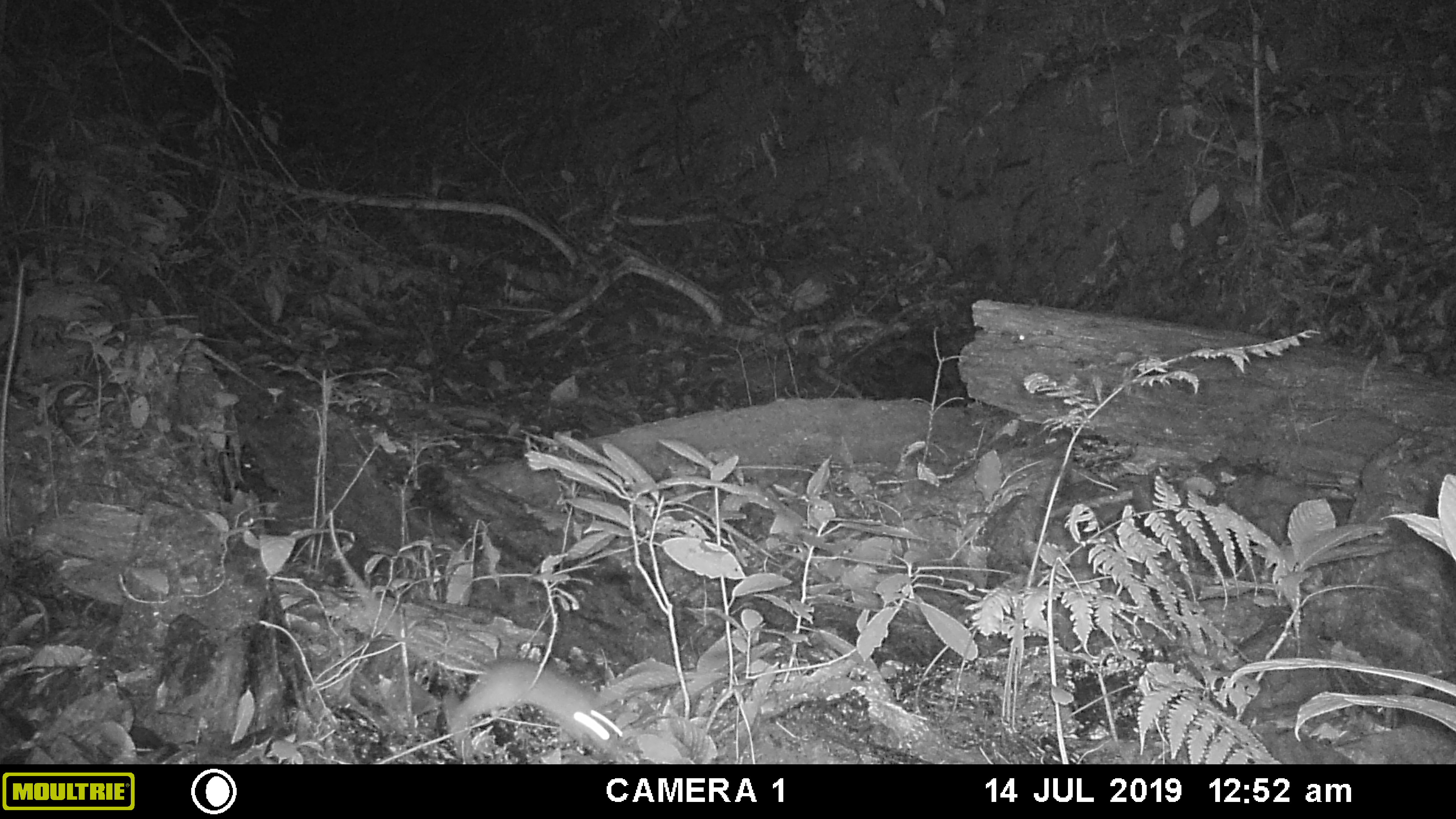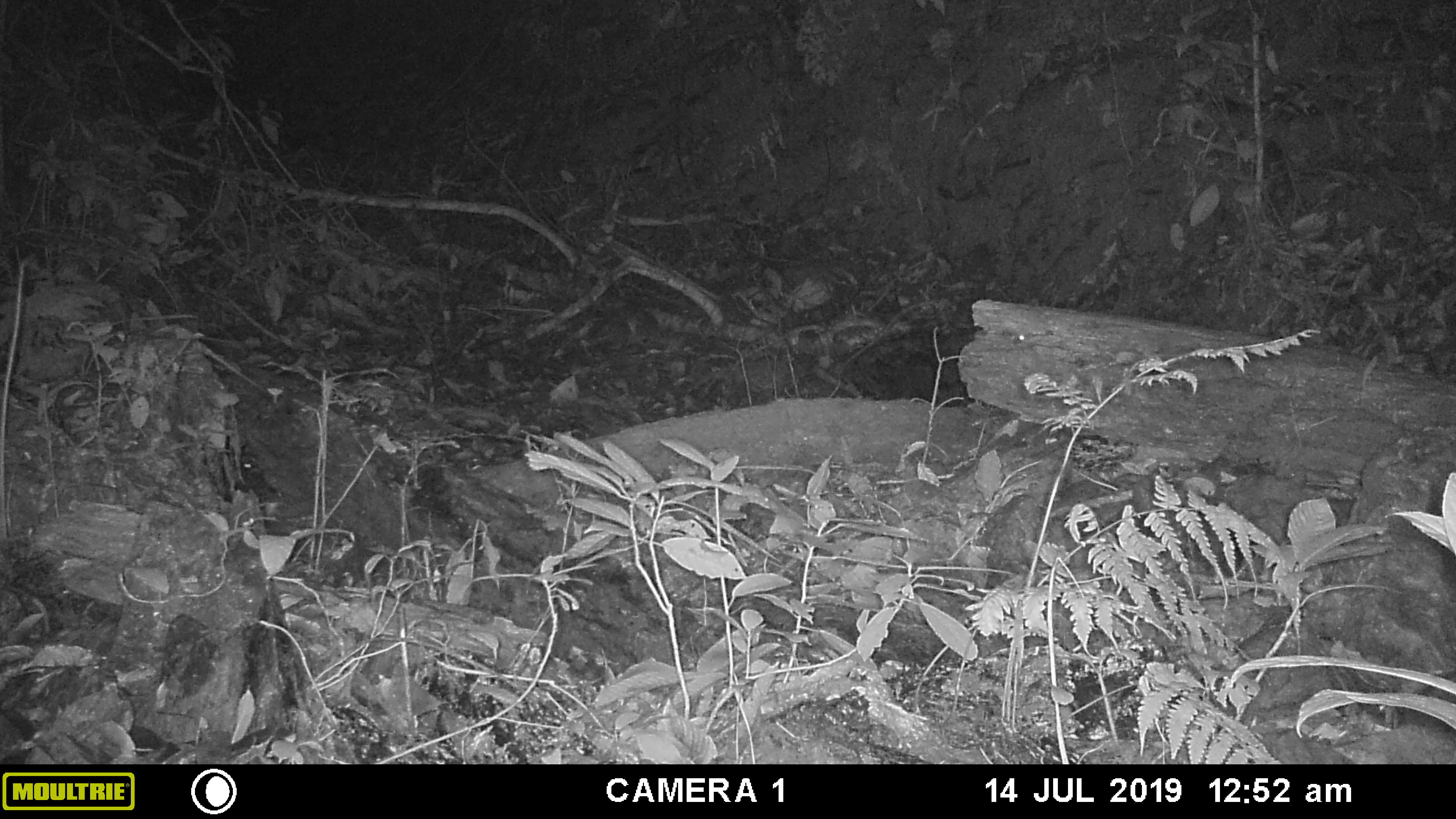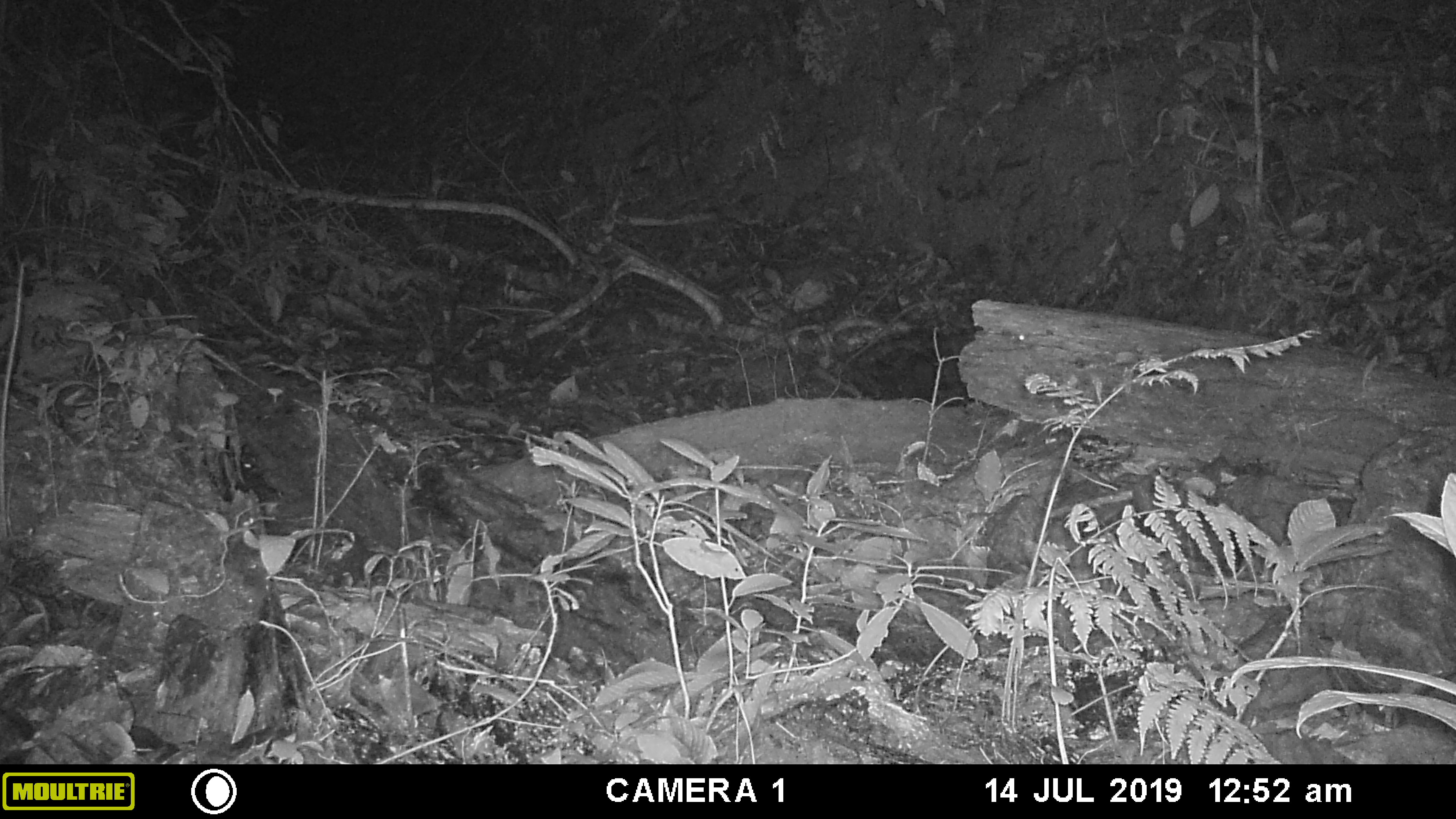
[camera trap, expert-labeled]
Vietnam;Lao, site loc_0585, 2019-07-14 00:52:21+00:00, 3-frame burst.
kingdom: Animalia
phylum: Chordata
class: Mammalia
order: Rodentia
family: Muridae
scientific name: Muridae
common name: old-world mice and rats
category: unidentified murid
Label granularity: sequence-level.